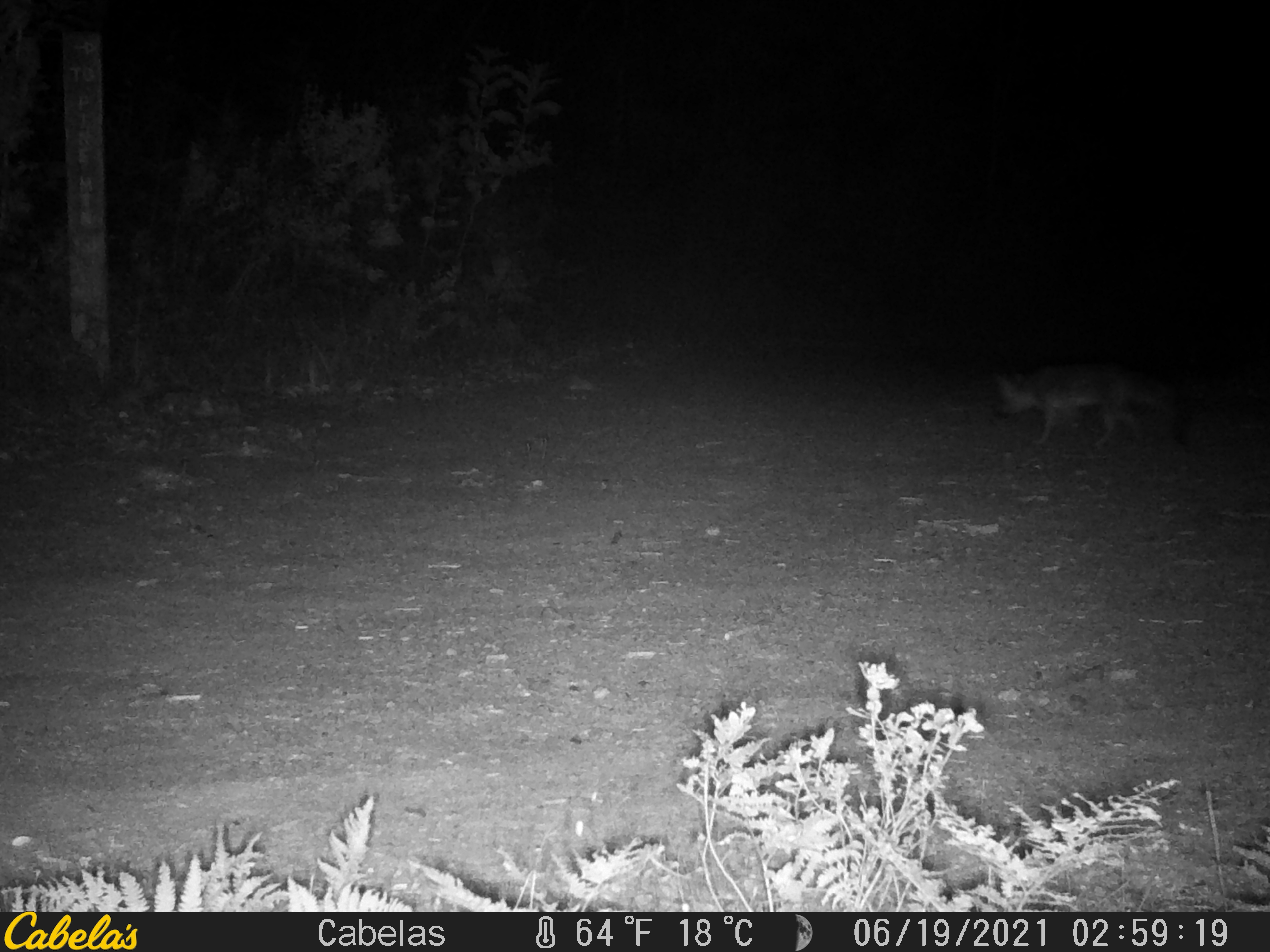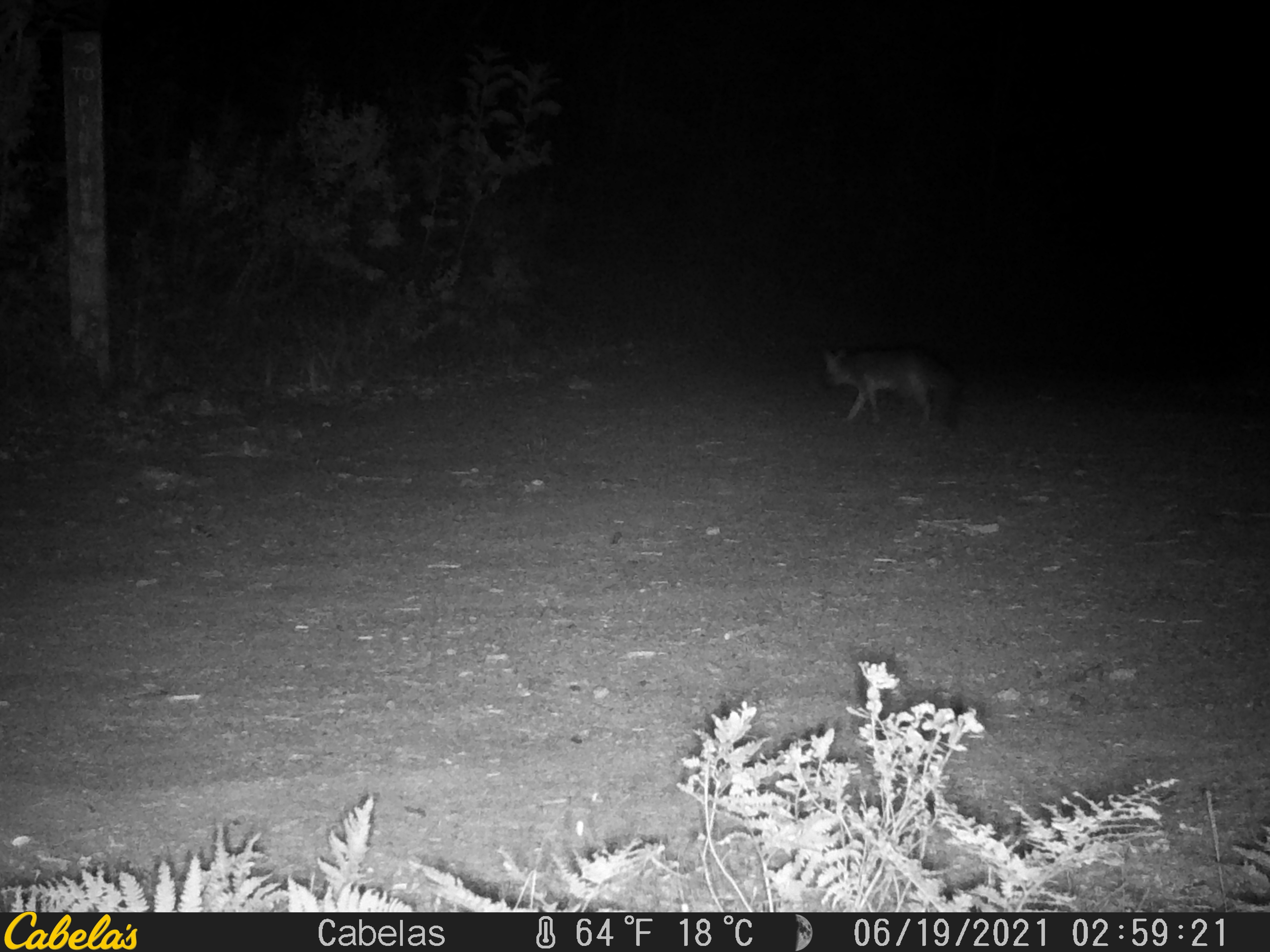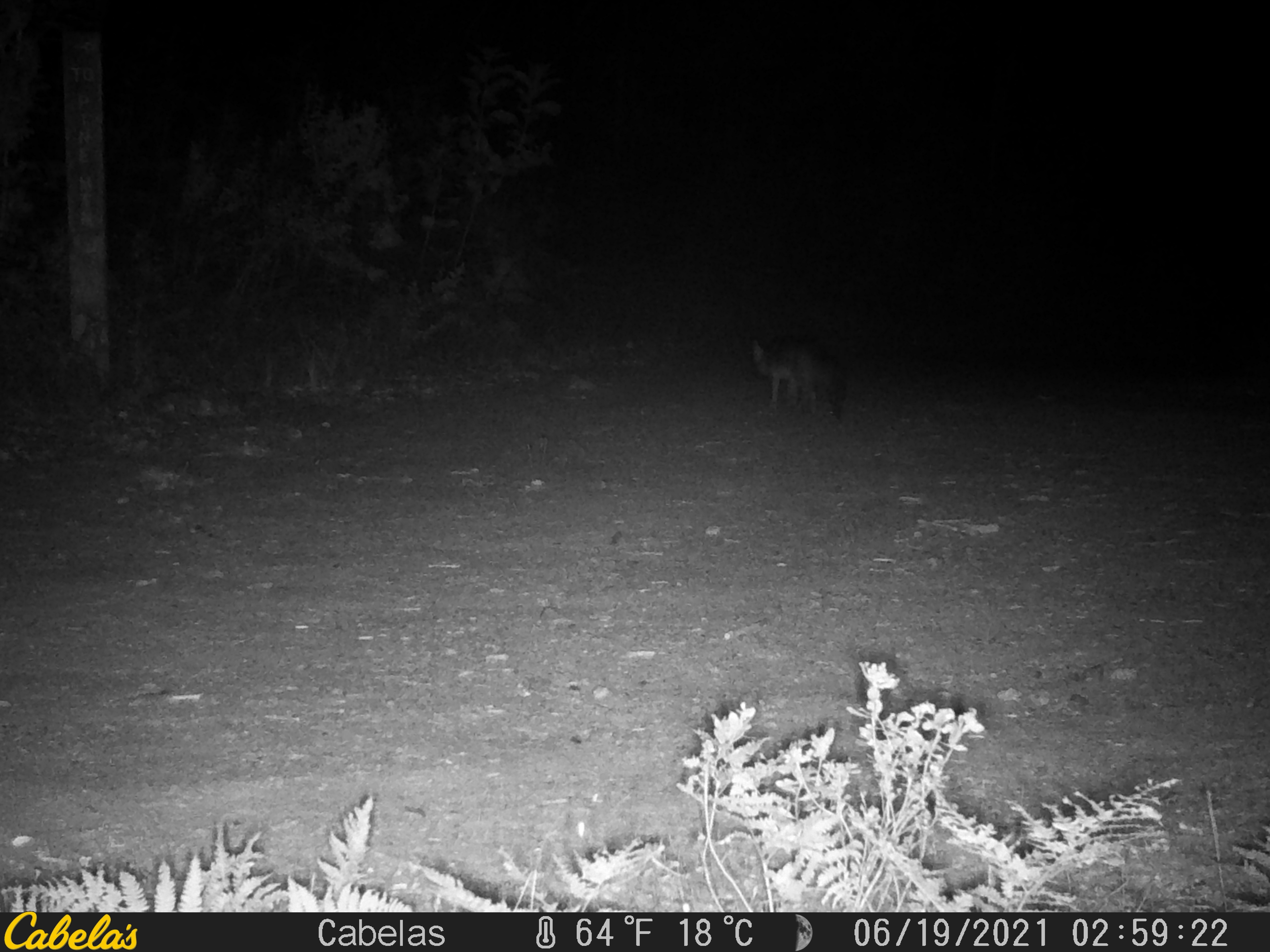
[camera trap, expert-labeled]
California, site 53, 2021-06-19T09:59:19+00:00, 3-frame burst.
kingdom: Animalia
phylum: Chordata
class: Mammalia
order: Carnivora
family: Canidae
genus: Urocyon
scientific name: Urocyon cinereoargenteus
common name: gray fox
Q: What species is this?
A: Gray fox (Urocyon cinereoargenteus).